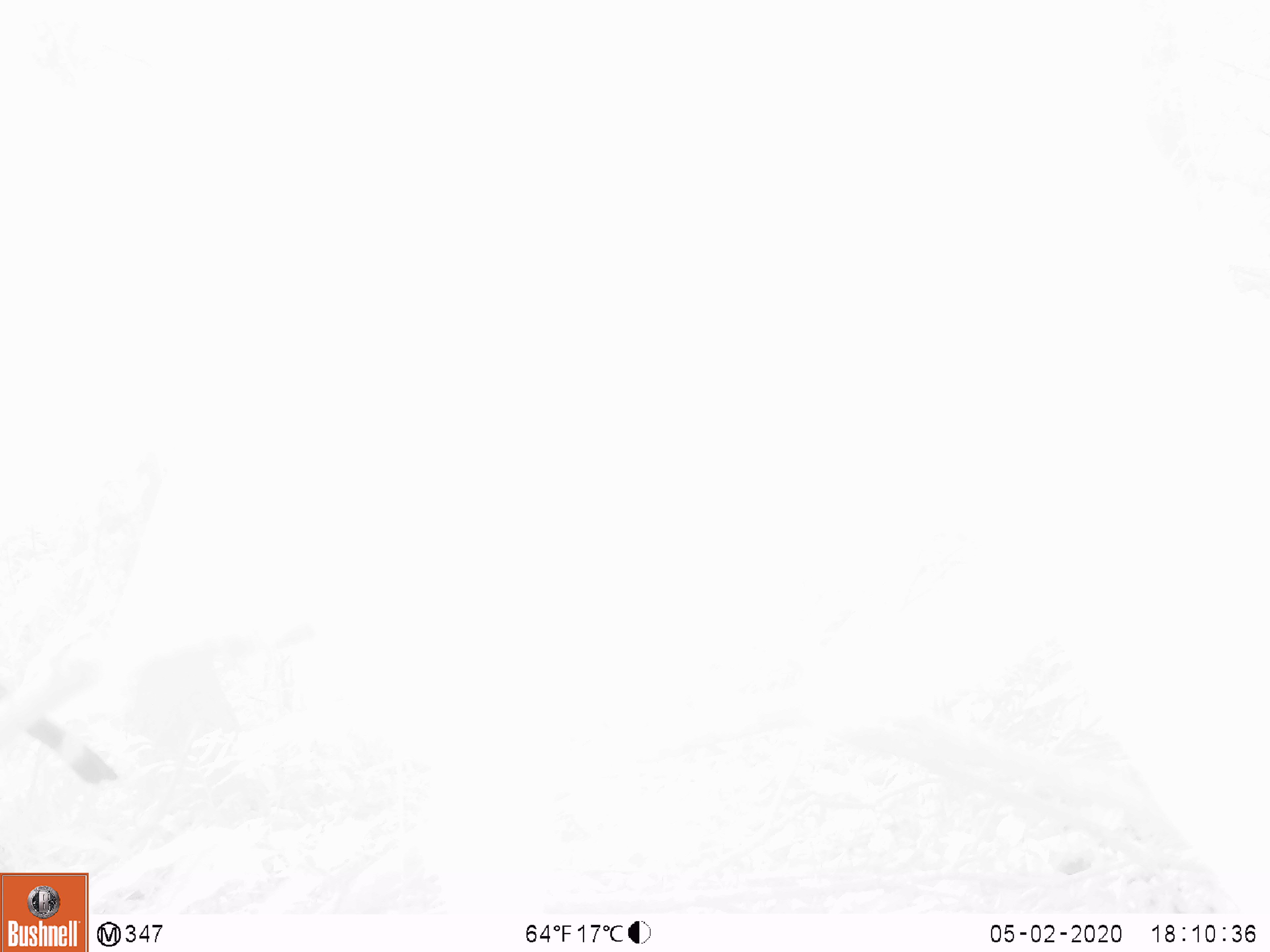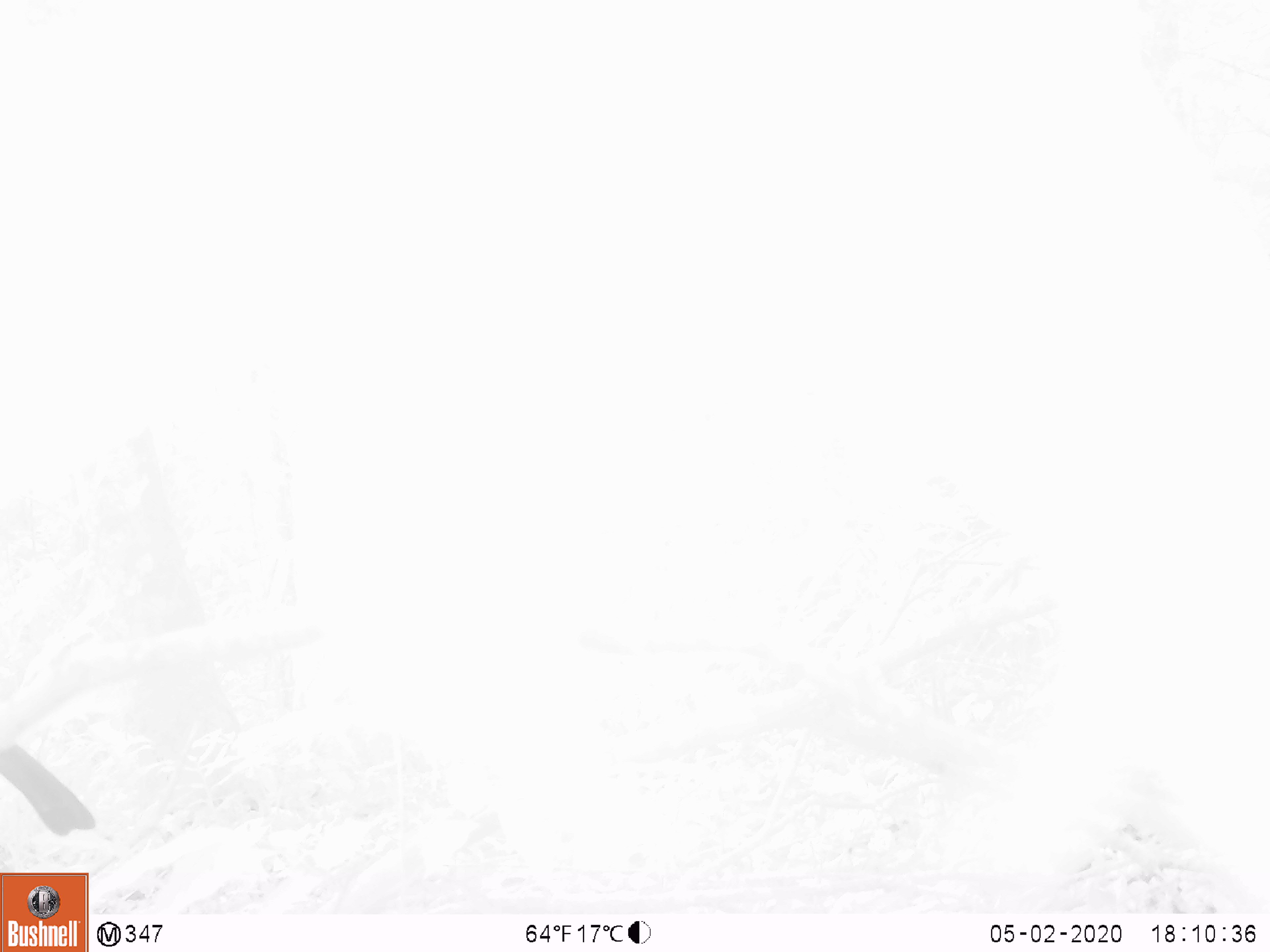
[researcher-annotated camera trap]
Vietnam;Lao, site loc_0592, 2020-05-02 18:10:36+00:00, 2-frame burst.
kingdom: Animalia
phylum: Chordata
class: Aves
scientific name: Aves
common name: bird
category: unidentified bird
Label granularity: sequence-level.